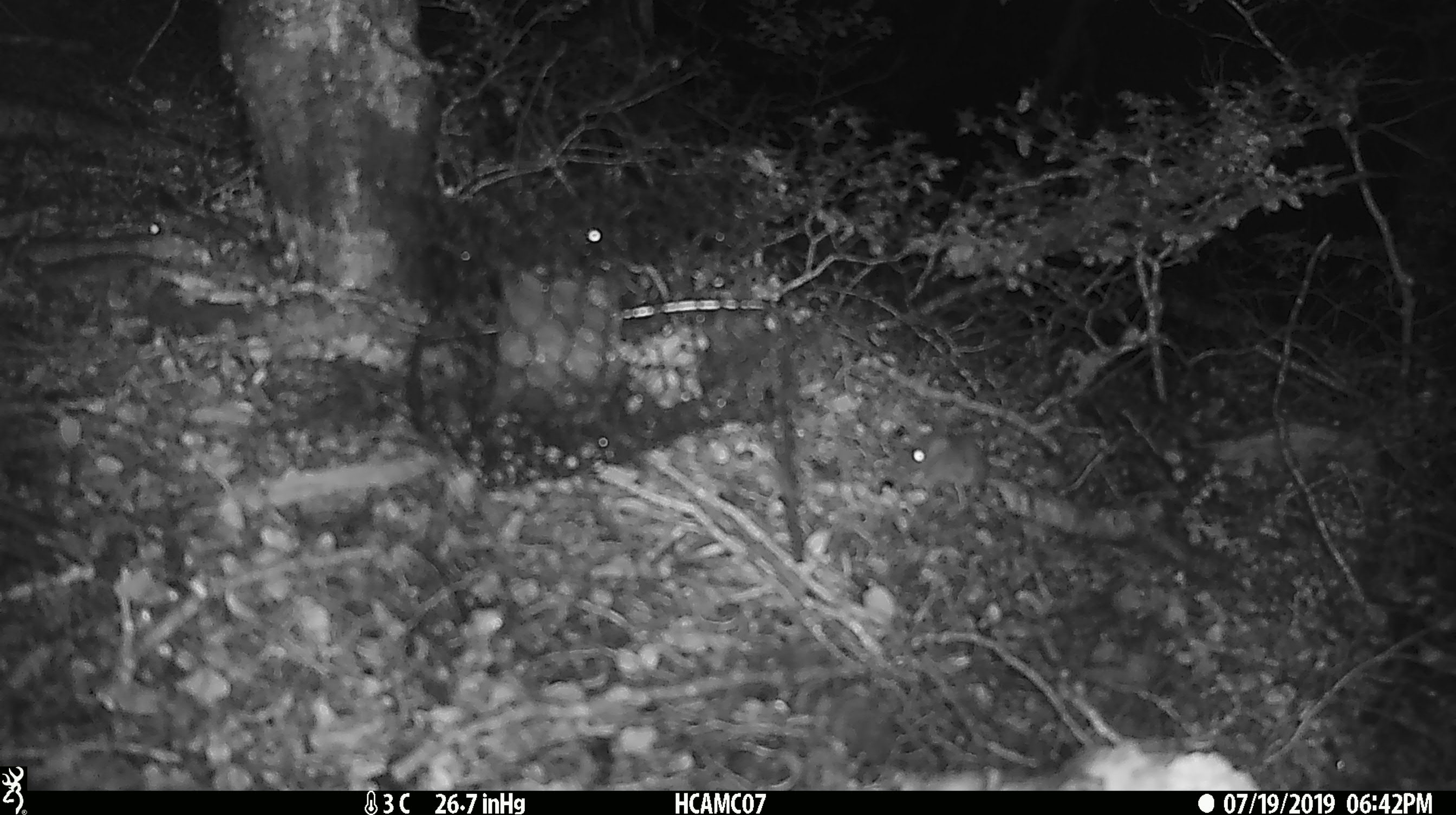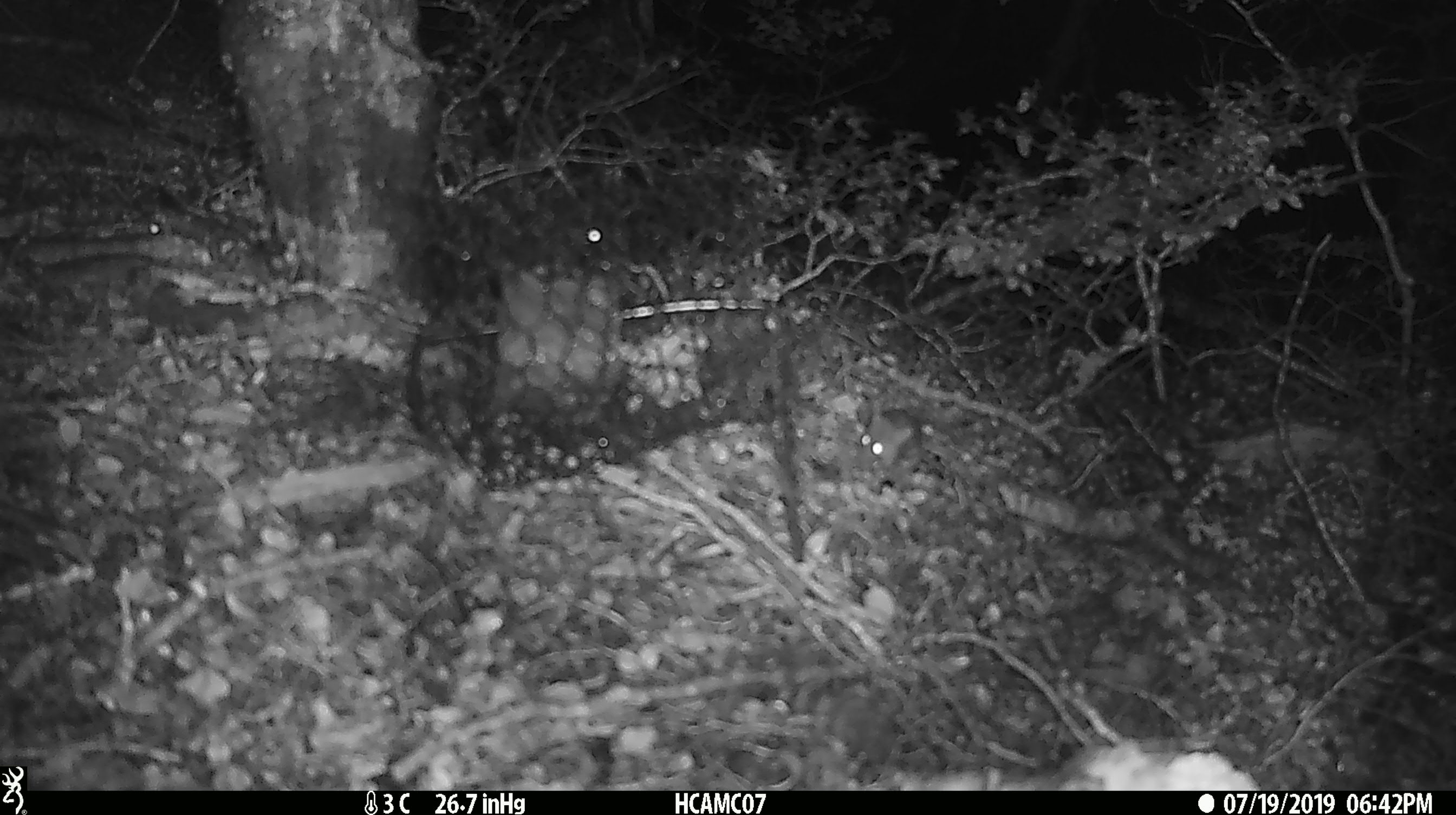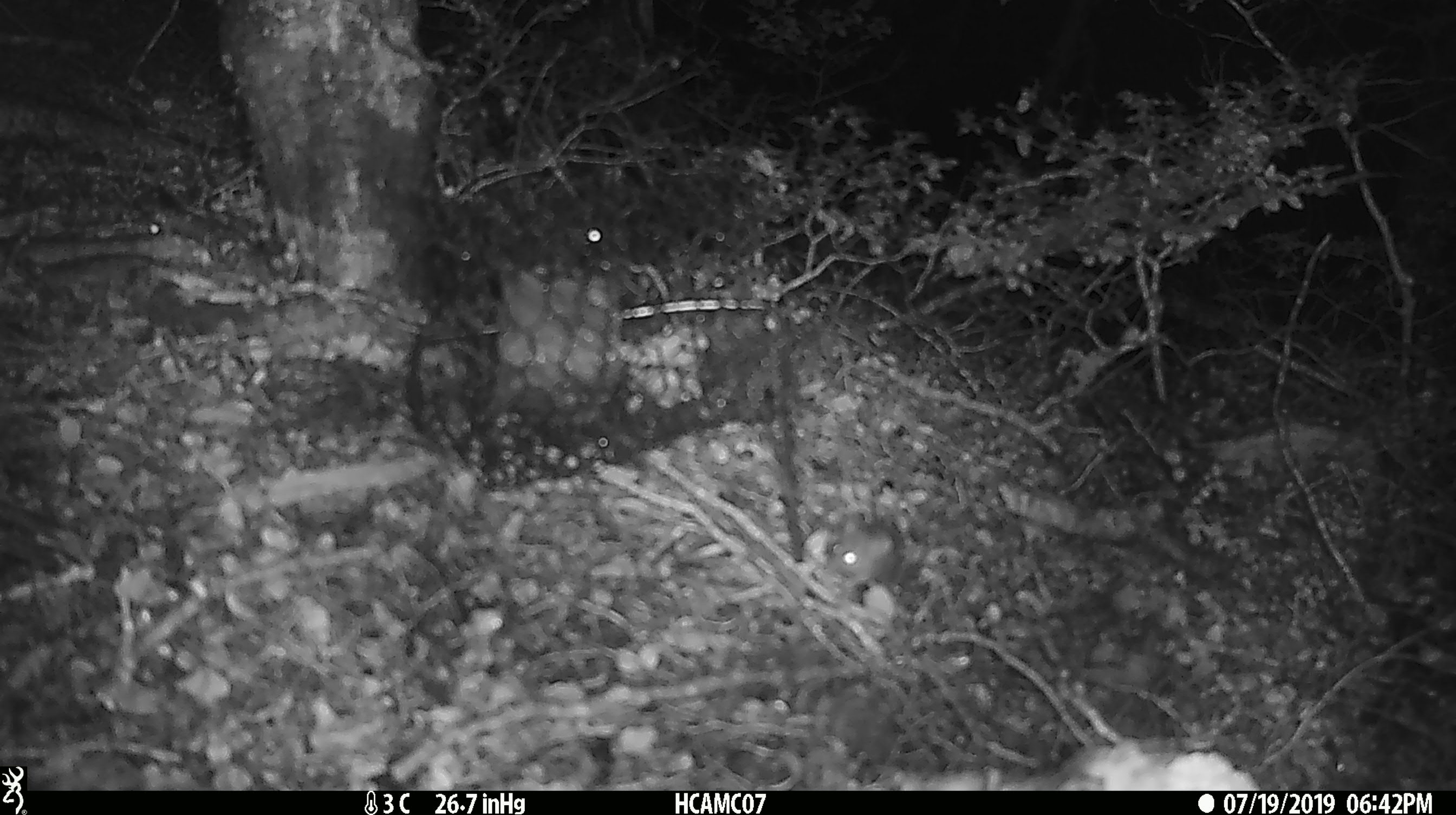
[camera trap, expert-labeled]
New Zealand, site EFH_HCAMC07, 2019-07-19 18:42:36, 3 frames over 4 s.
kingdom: Animalia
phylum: Chordata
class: Mammalia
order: Rodentia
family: Muridae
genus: Mus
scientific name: Mus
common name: mouse